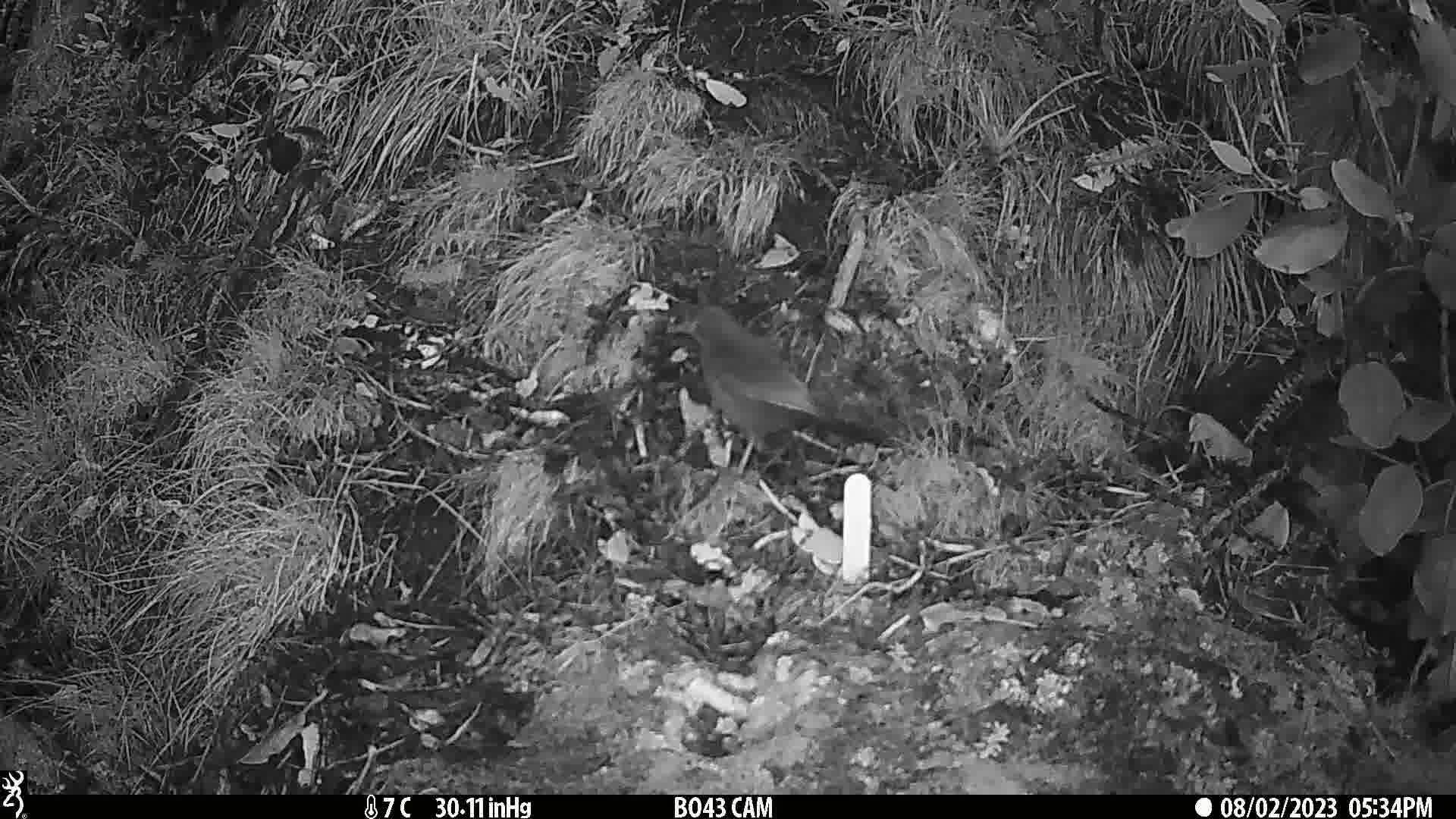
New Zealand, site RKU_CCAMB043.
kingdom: Animalia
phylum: Chordata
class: Aves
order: Passeriformes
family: Turdidae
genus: Turdus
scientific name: Turdus merula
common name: eurasian blackbird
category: blackbird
Blackbird (eurasian blackbird) (Turdus merula).